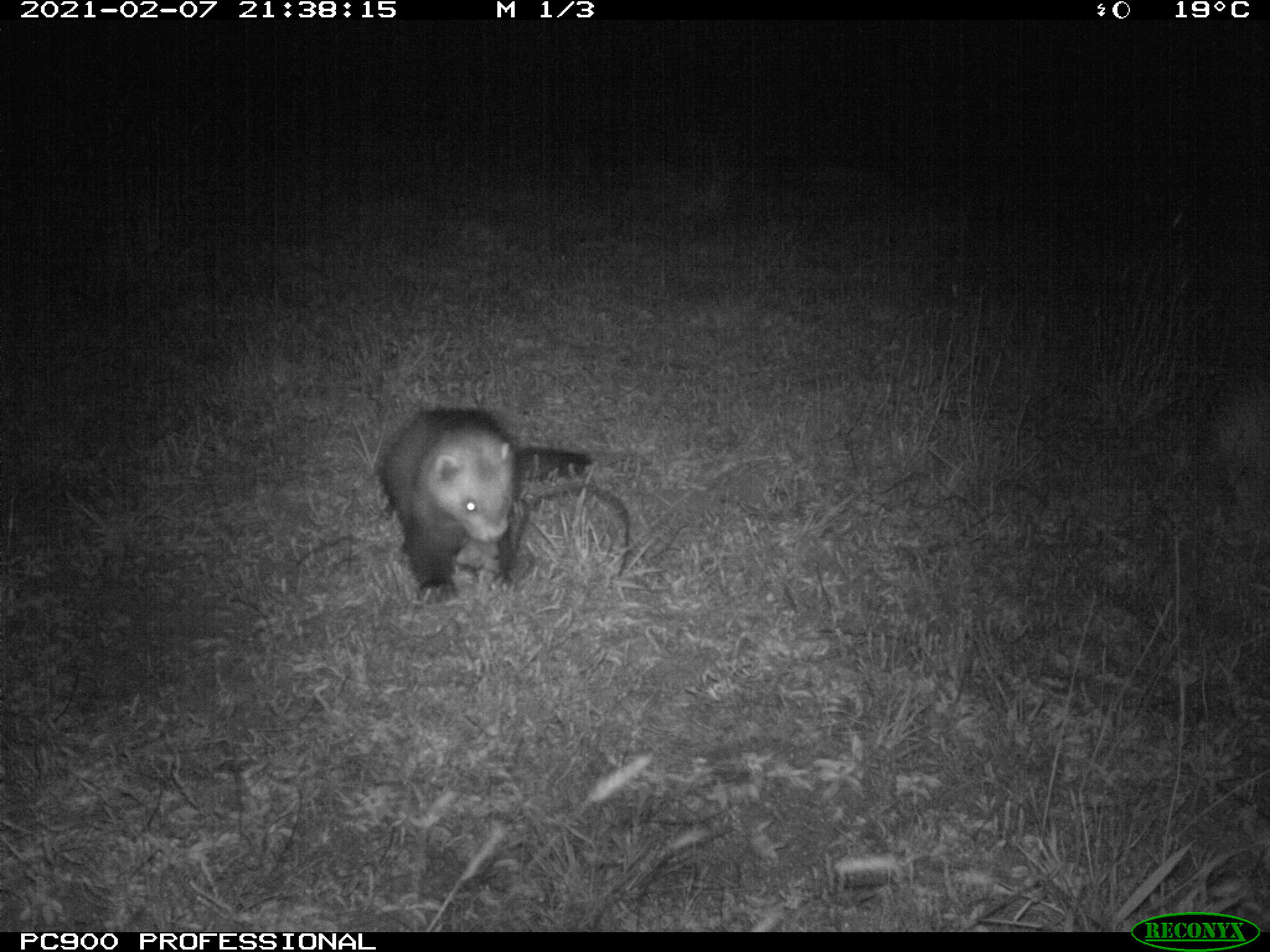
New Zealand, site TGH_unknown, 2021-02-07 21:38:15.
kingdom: Animalia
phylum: Chordata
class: Mammalia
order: Carnivora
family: Mustelidae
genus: Mustela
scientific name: Mustela furo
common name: ferret